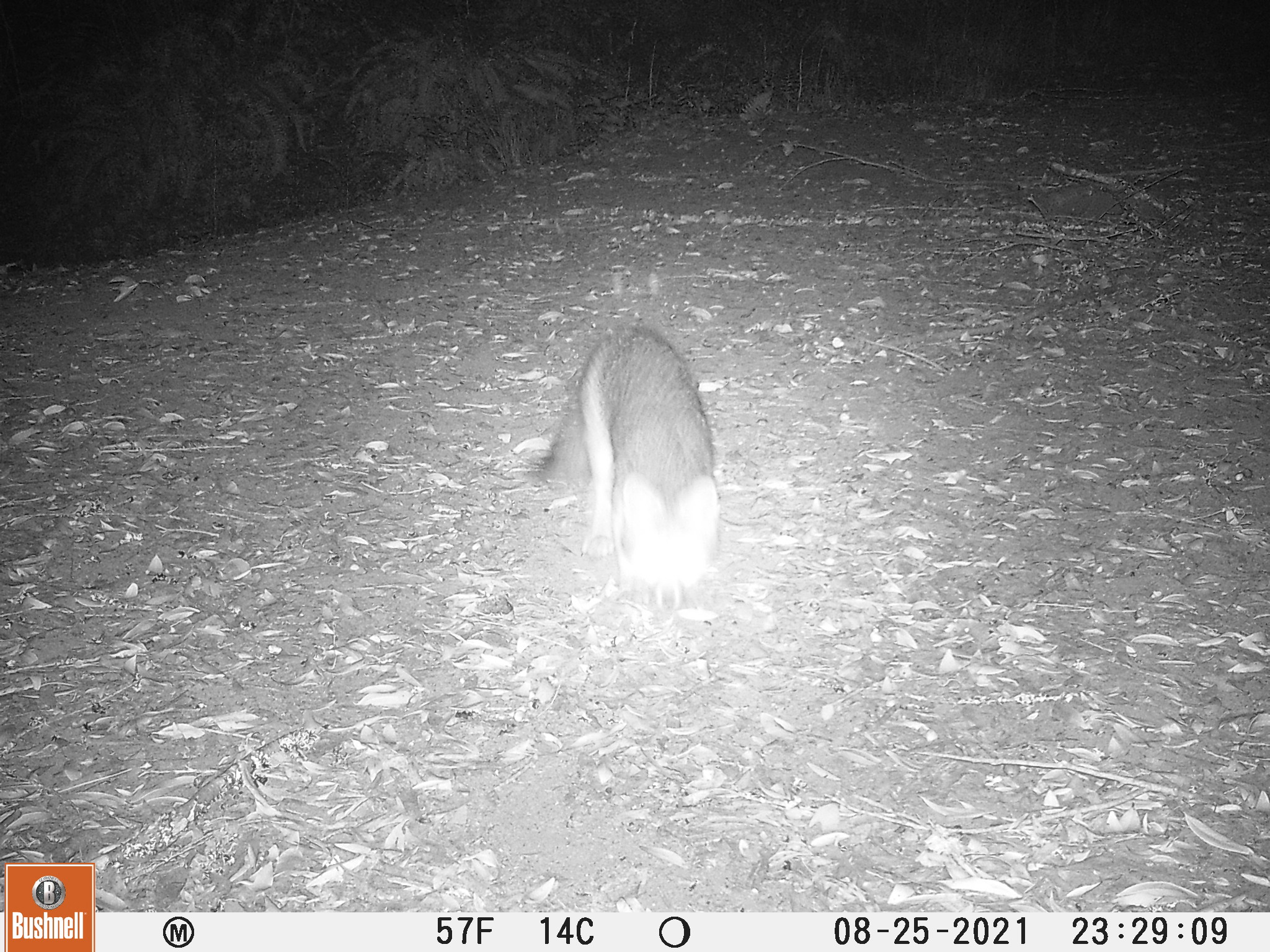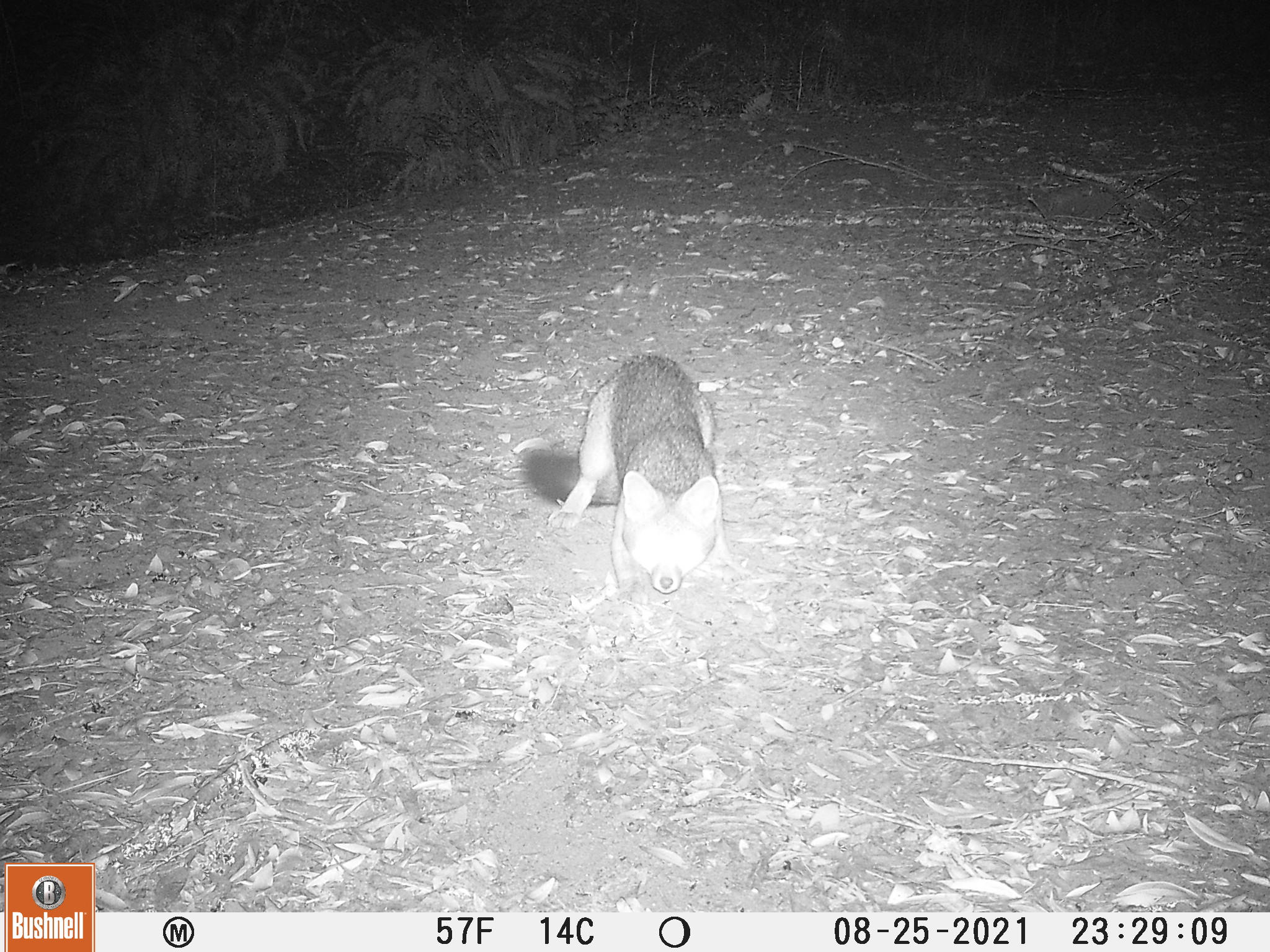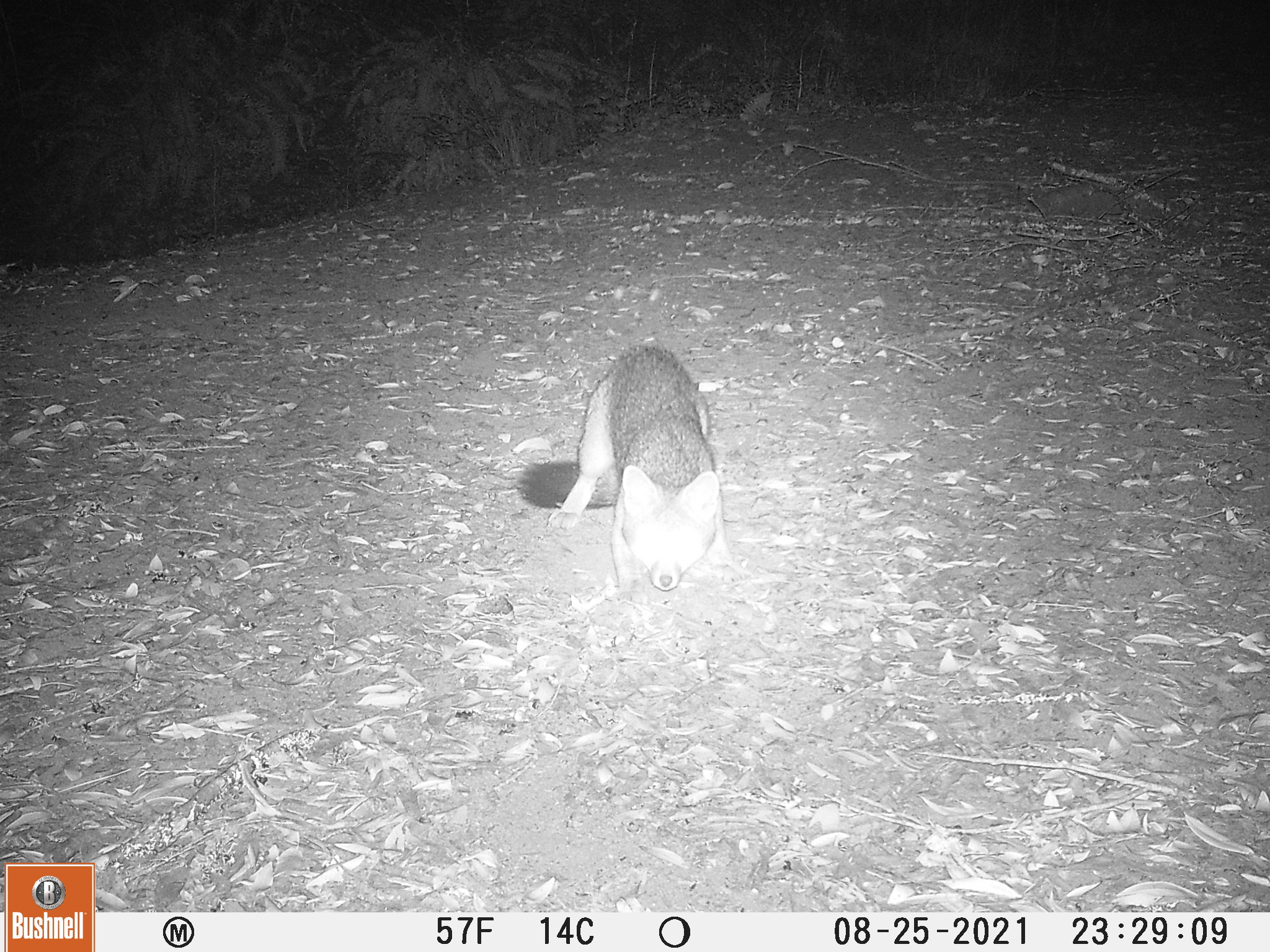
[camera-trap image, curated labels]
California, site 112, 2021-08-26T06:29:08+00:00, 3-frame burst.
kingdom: Animalia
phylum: Chordata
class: Mammalia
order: Carnivora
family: Canidae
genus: Urocyon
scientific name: Urocyon cinereoargenteus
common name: gray fox